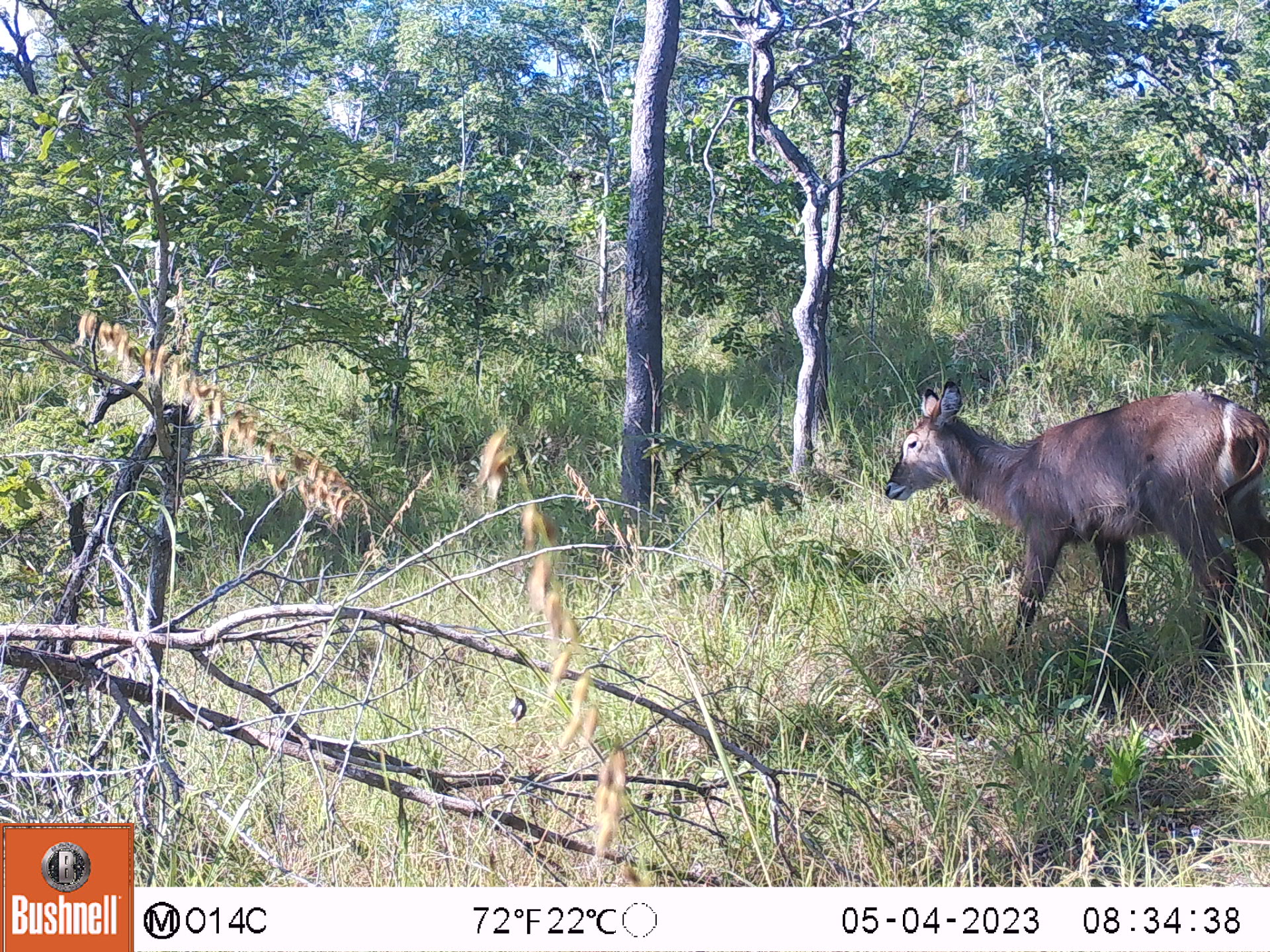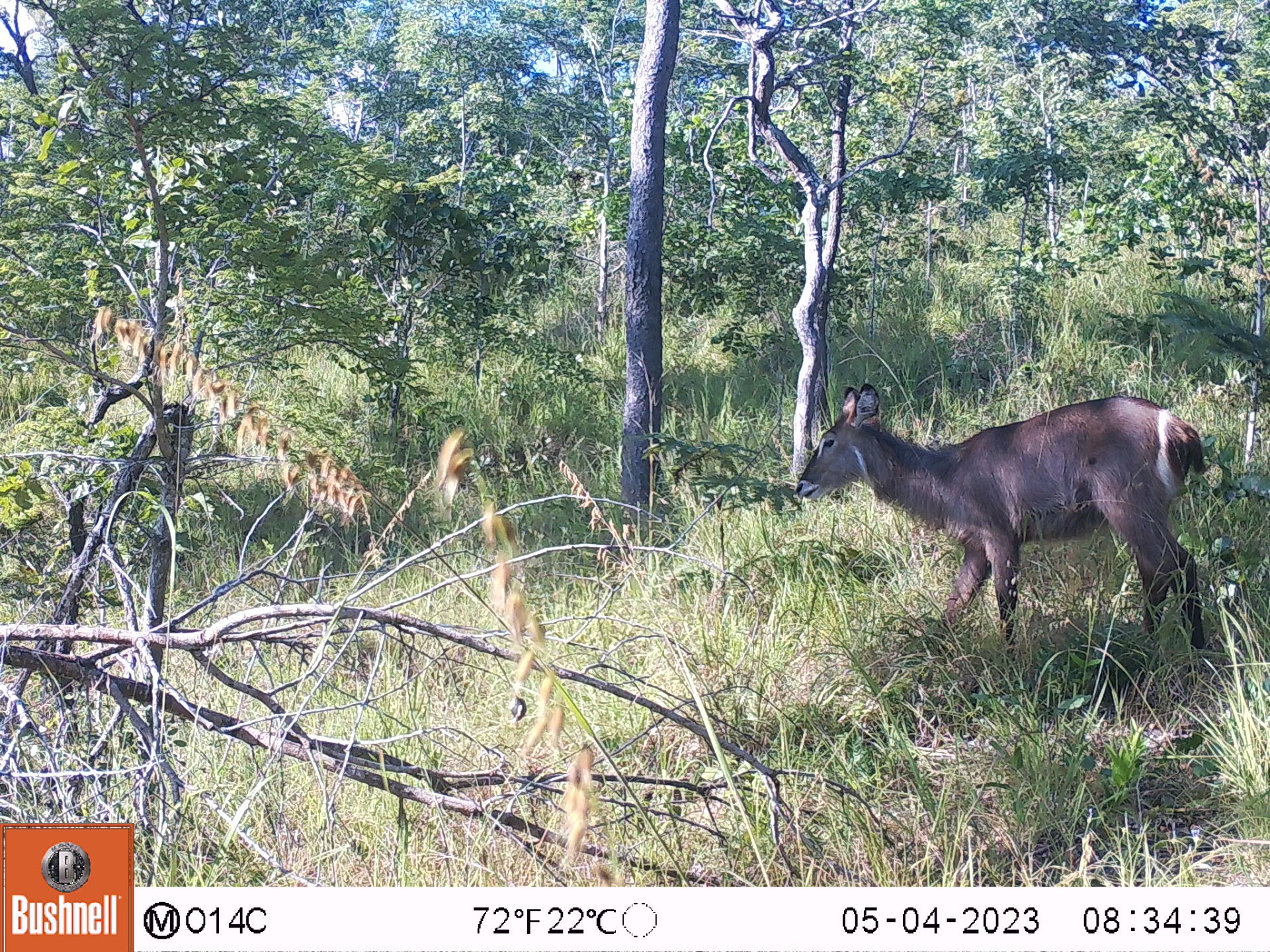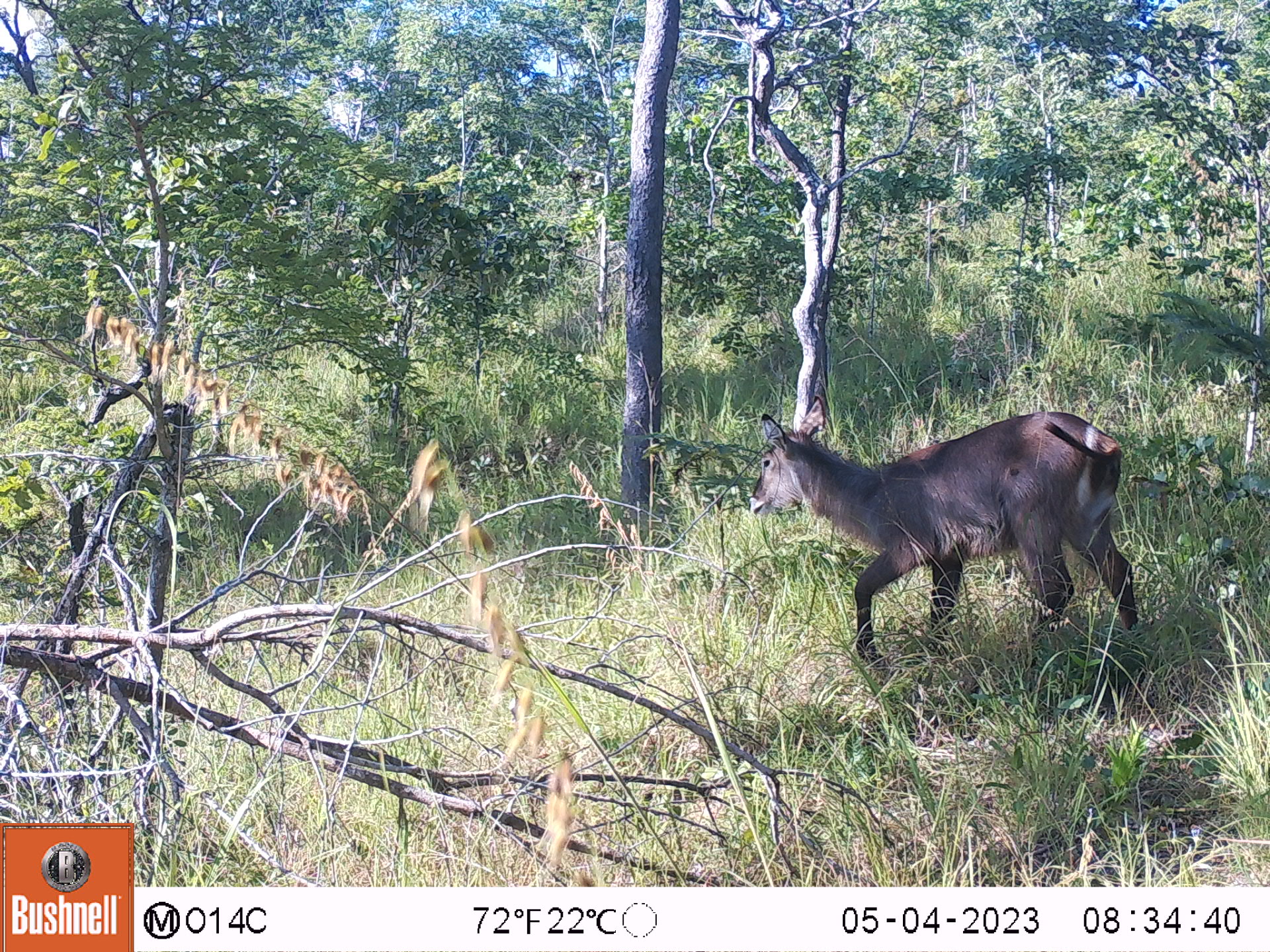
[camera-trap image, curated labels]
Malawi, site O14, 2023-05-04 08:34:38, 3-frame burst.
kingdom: Animalia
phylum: Chordata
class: Mammalia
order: Artiodactyla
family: Bovidae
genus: Kobus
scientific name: Kobus ellipsiprymnus ellipsiprymnus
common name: common waterbuck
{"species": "common waterbuck (Kobus ellipsiprymnus ellipsiprymnus)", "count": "1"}